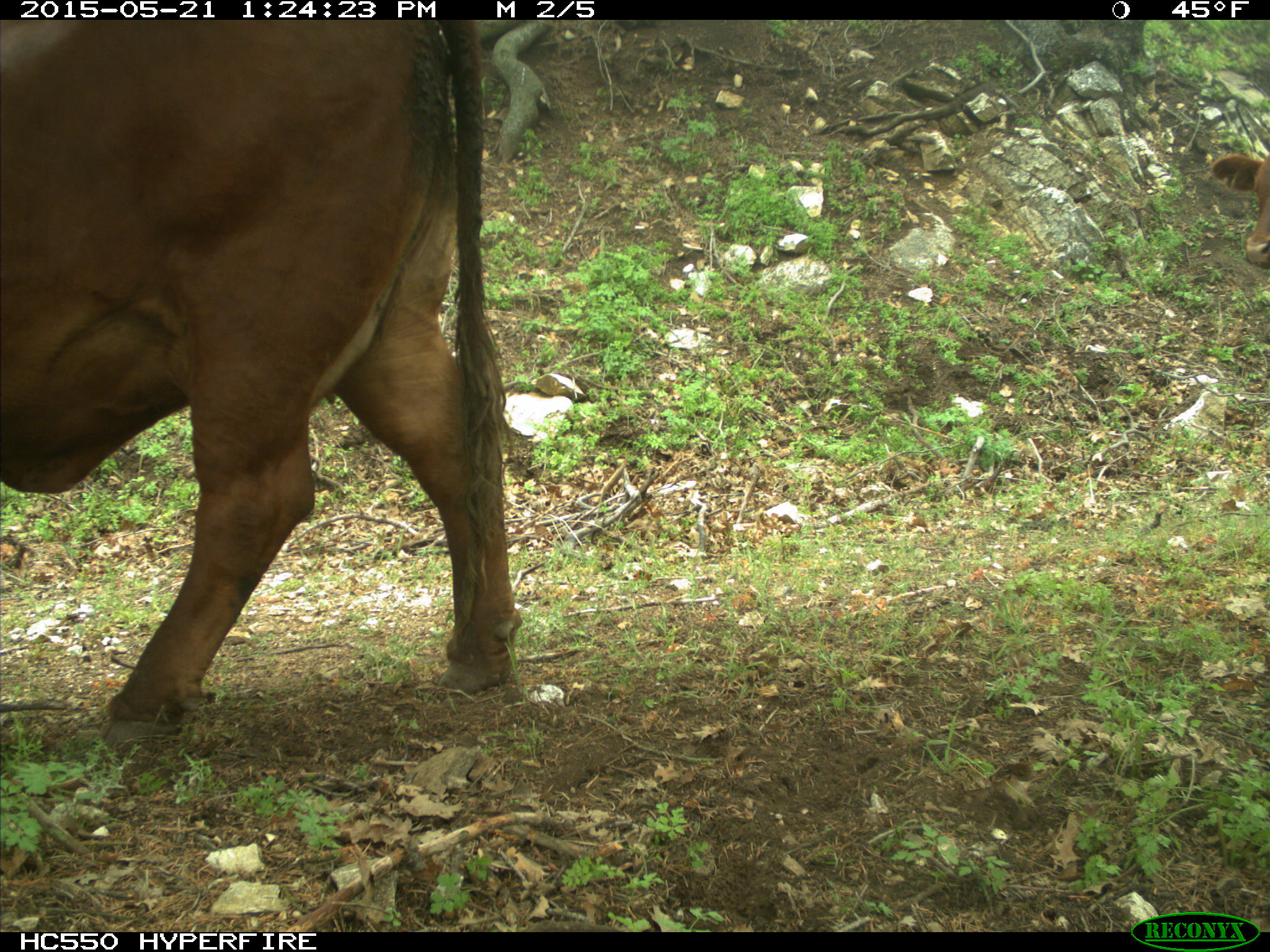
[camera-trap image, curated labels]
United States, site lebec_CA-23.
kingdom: Animalia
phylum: Chordata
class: Mammalia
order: Artiodactyla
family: Bovidae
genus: Bos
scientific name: Bos taurus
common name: domestic cow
Bos taurus (domestic cow).